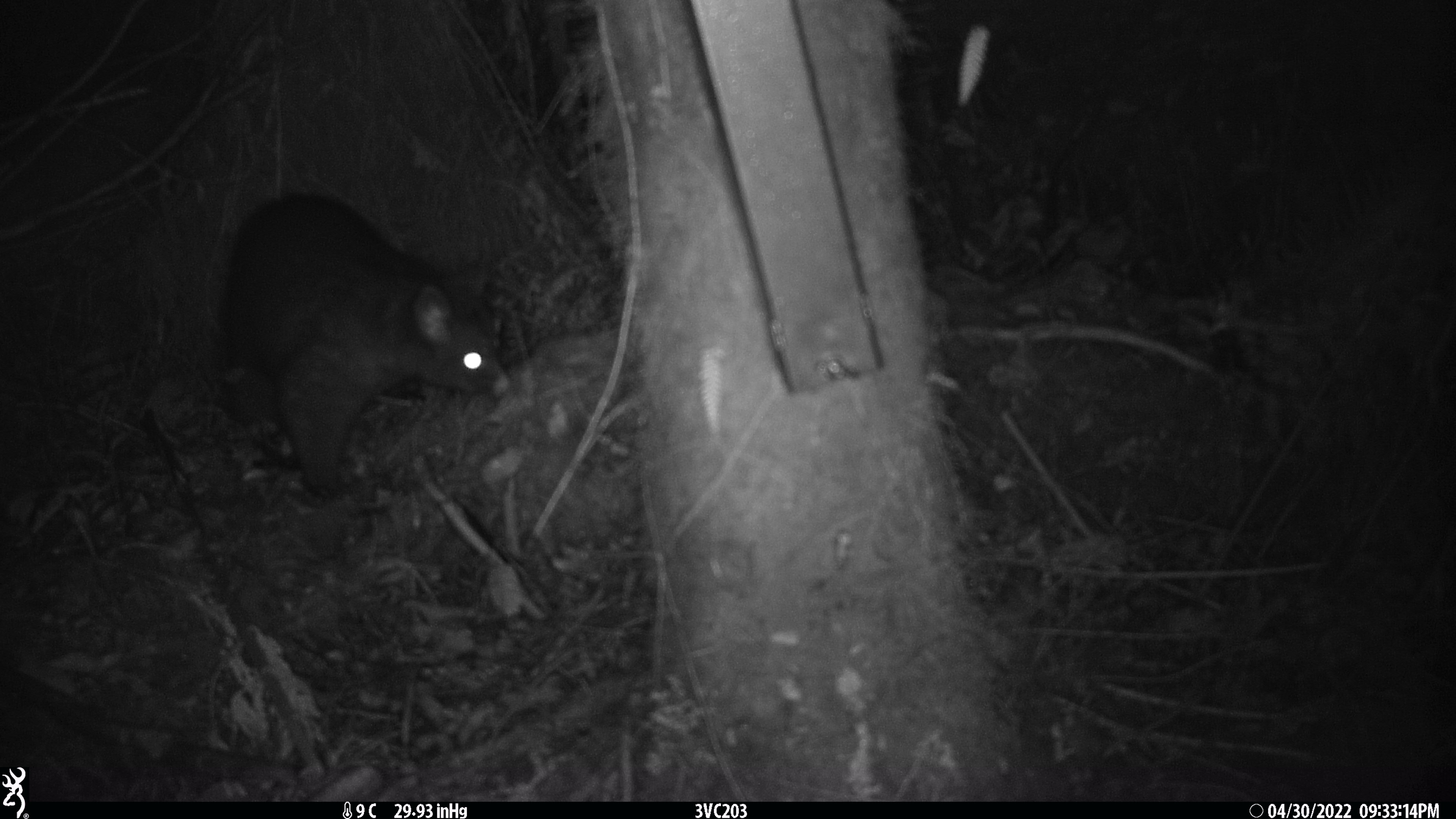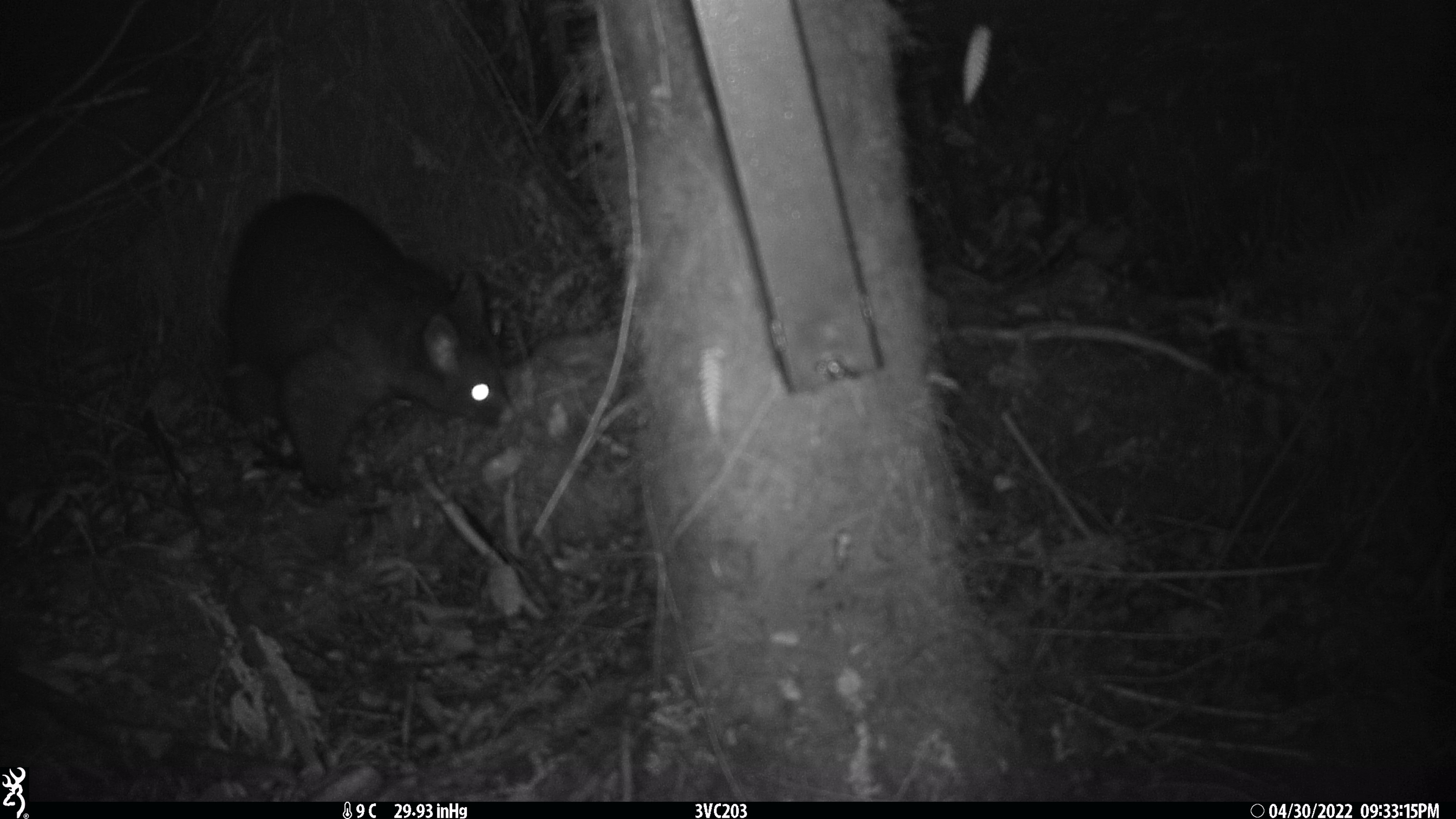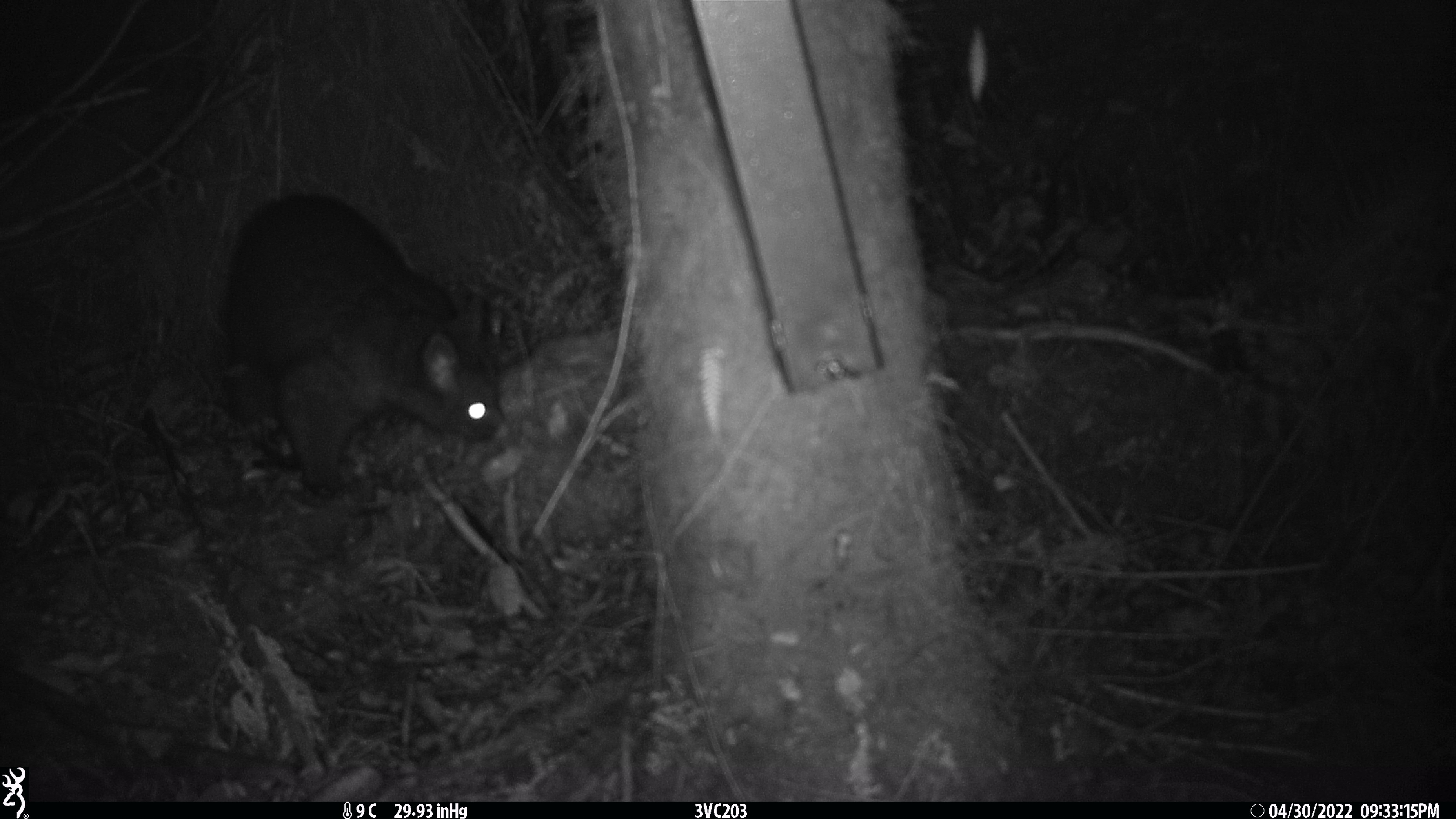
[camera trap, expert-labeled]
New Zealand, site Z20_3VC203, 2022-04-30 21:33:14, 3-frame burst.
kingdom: Animalia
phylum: Chordata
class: Mammalia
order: Diprotodontia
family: Phalangeridae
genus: Trichosurus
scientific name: Trichosurus vulpecula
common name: common brushtail possum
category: possum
Possum (common brushtail possum) (Trichosurus vulpecula).